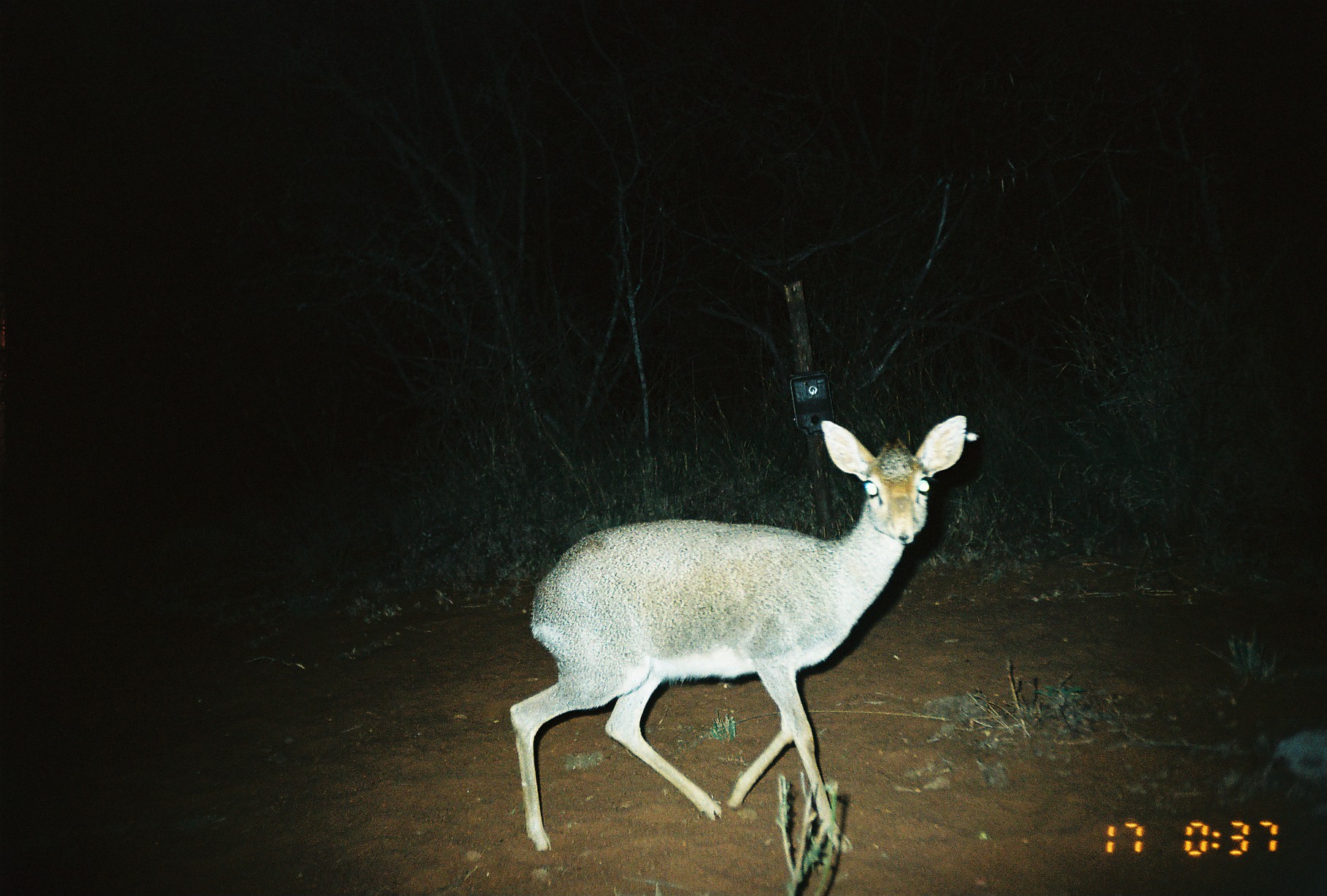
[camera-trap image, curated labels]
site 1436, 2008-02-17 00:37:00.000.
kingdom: Animalia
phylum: Chordata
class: Mammalia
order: Artiodactyla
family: Bovidae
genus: Madoqua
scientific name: Madoqua guentheri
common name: günther's dik-dik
Madoqua guentheri (günther's dik-dik), count 1.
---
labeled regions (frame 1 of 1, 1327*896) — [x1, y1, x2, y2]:
madoqua guentheri: [505, 413, 966, 853]